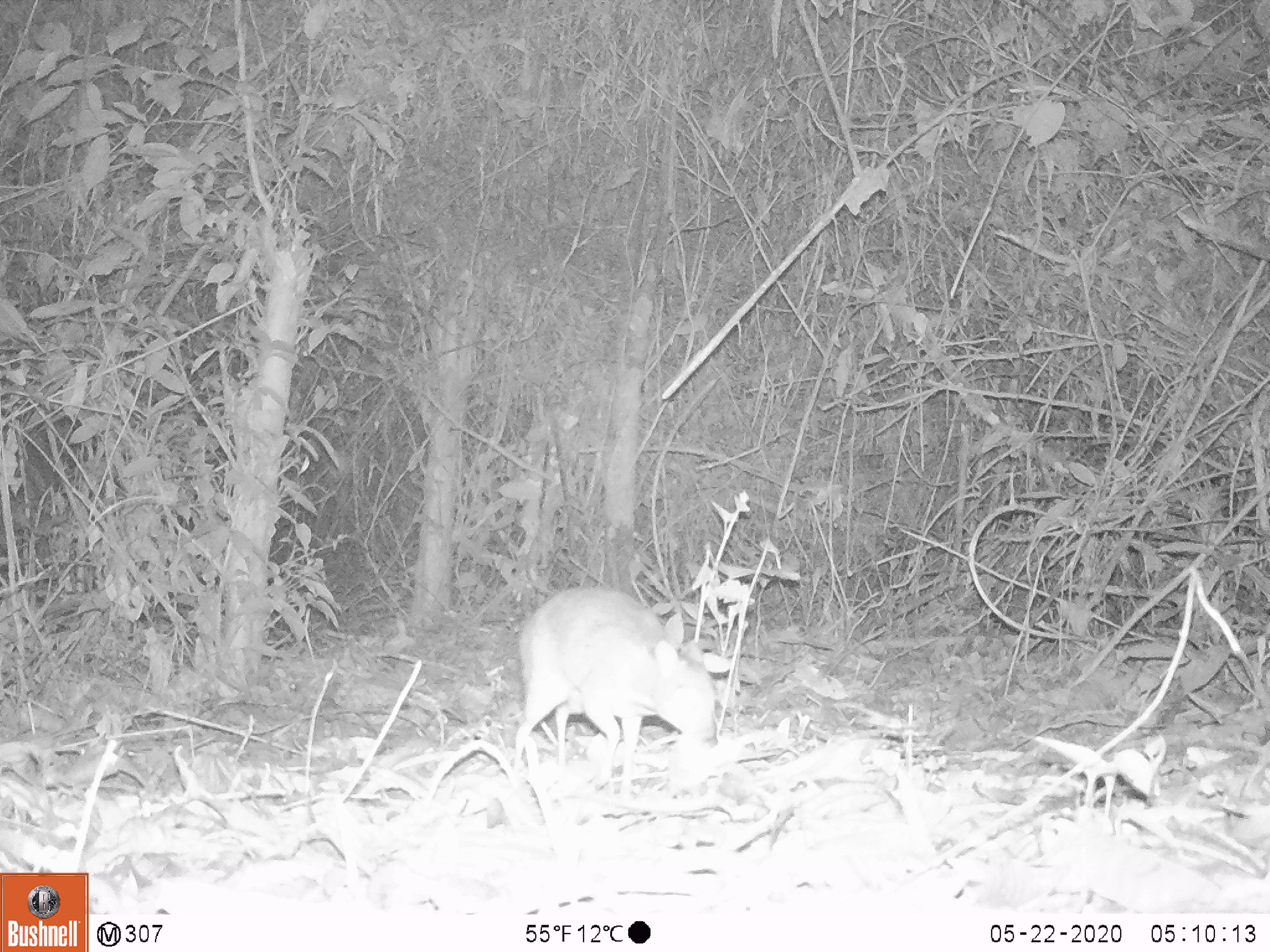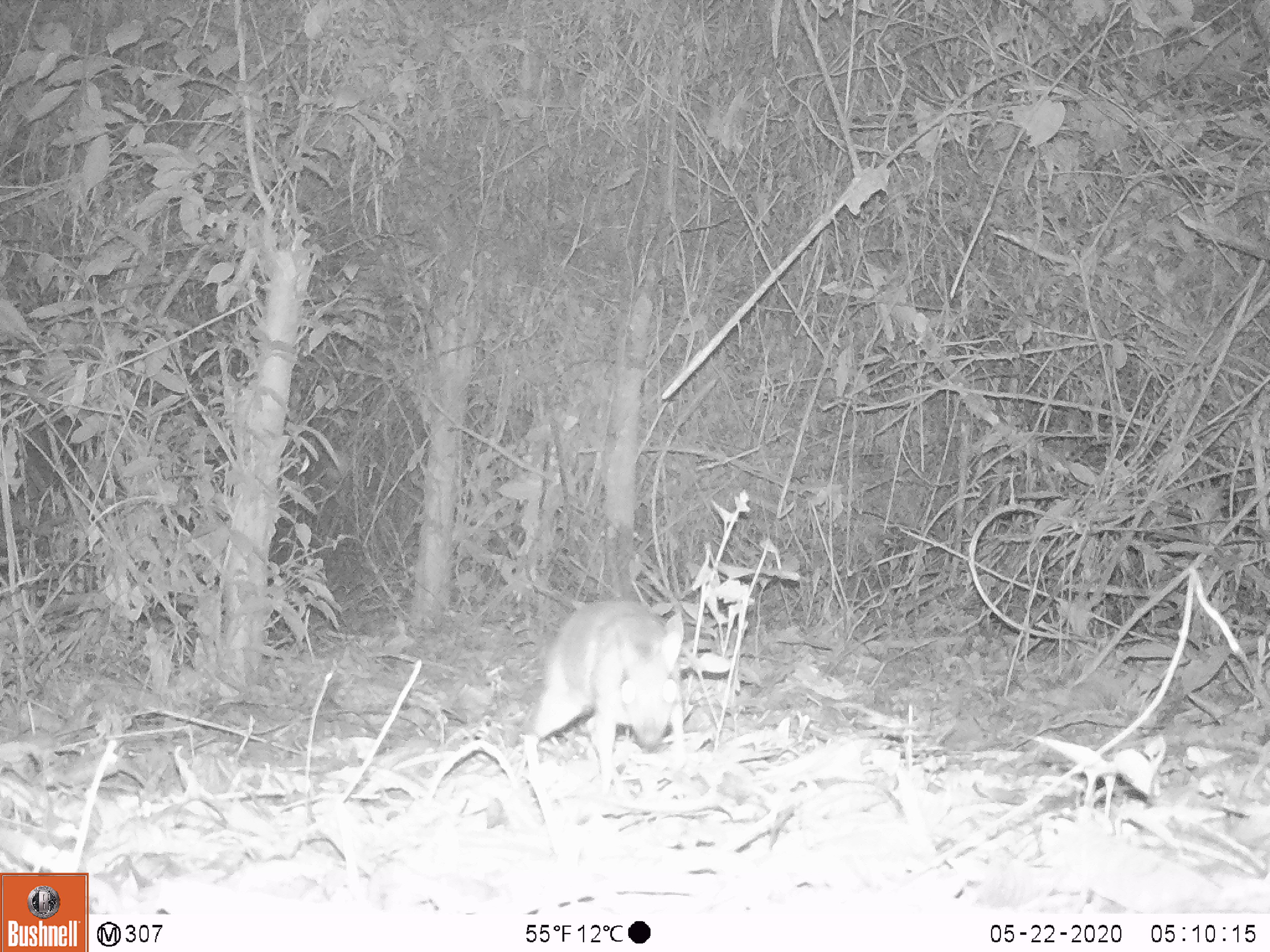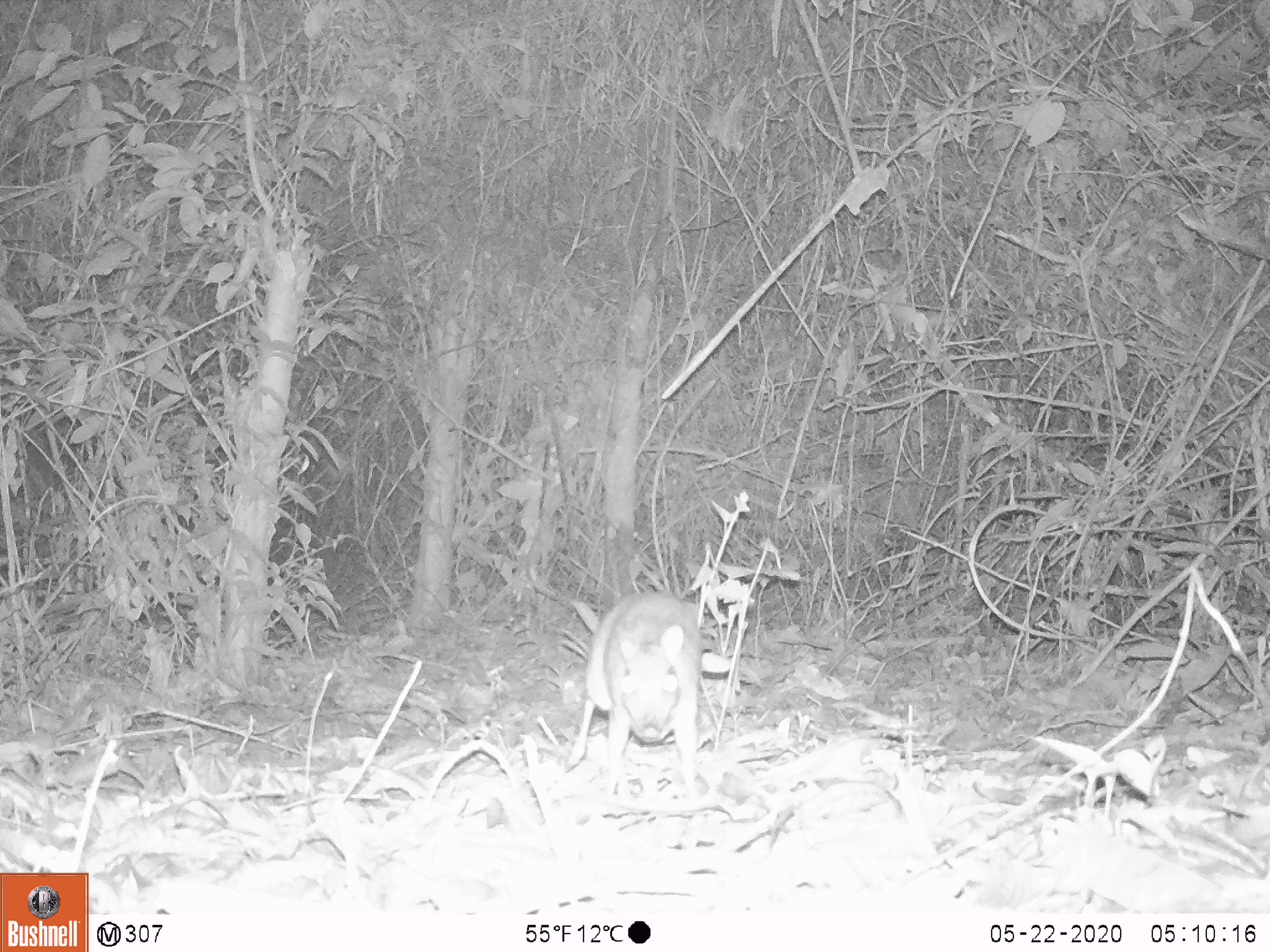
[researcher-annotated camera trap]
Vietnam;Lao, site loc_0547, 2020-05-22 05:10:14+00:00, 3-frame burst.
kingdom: Animalia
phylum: Chordata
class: Mammalia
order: Artiodactyla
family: Tragulidae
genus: Moschiola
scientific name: Moschiola meminna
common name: chevrotain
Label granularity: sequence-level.